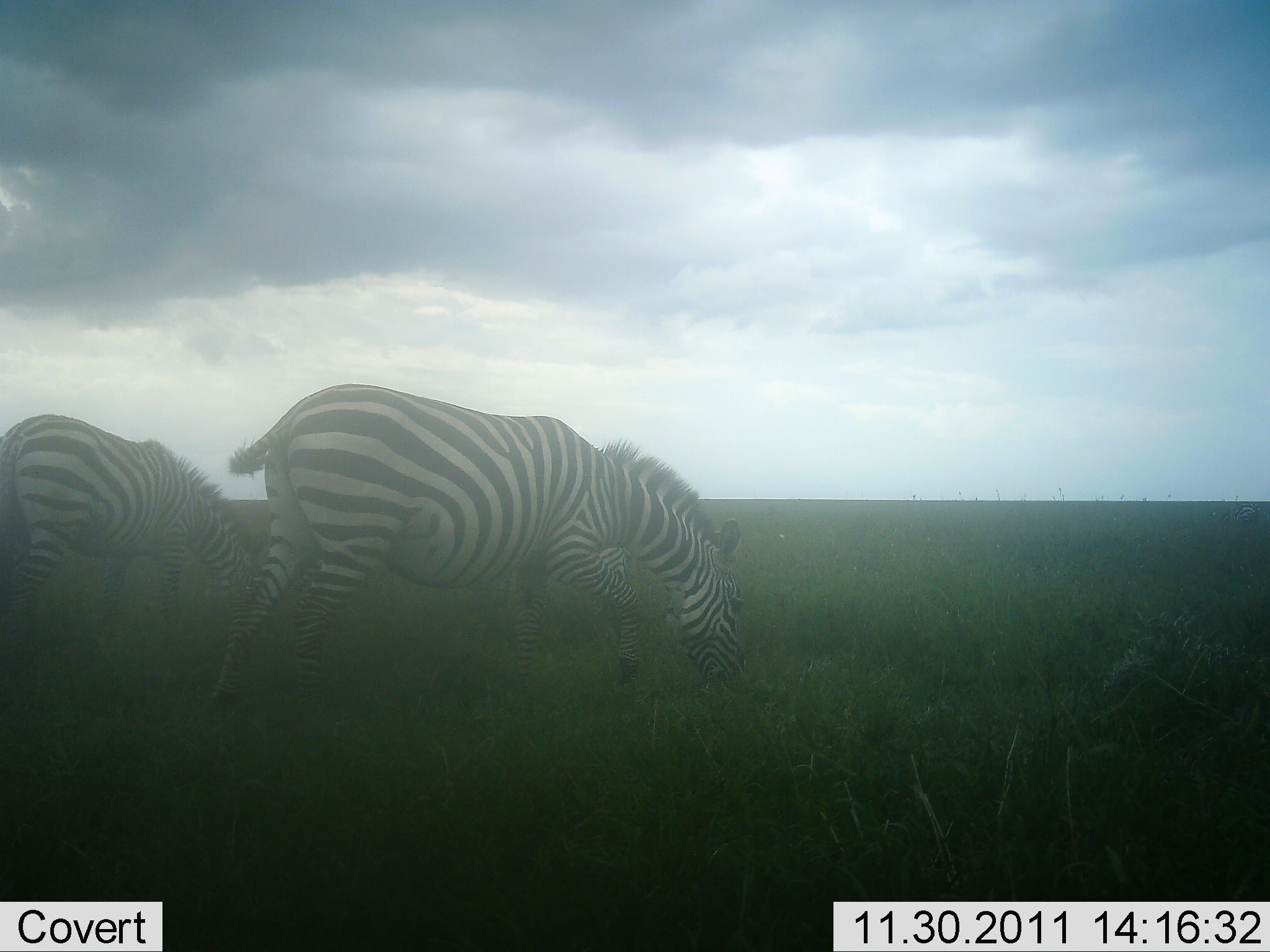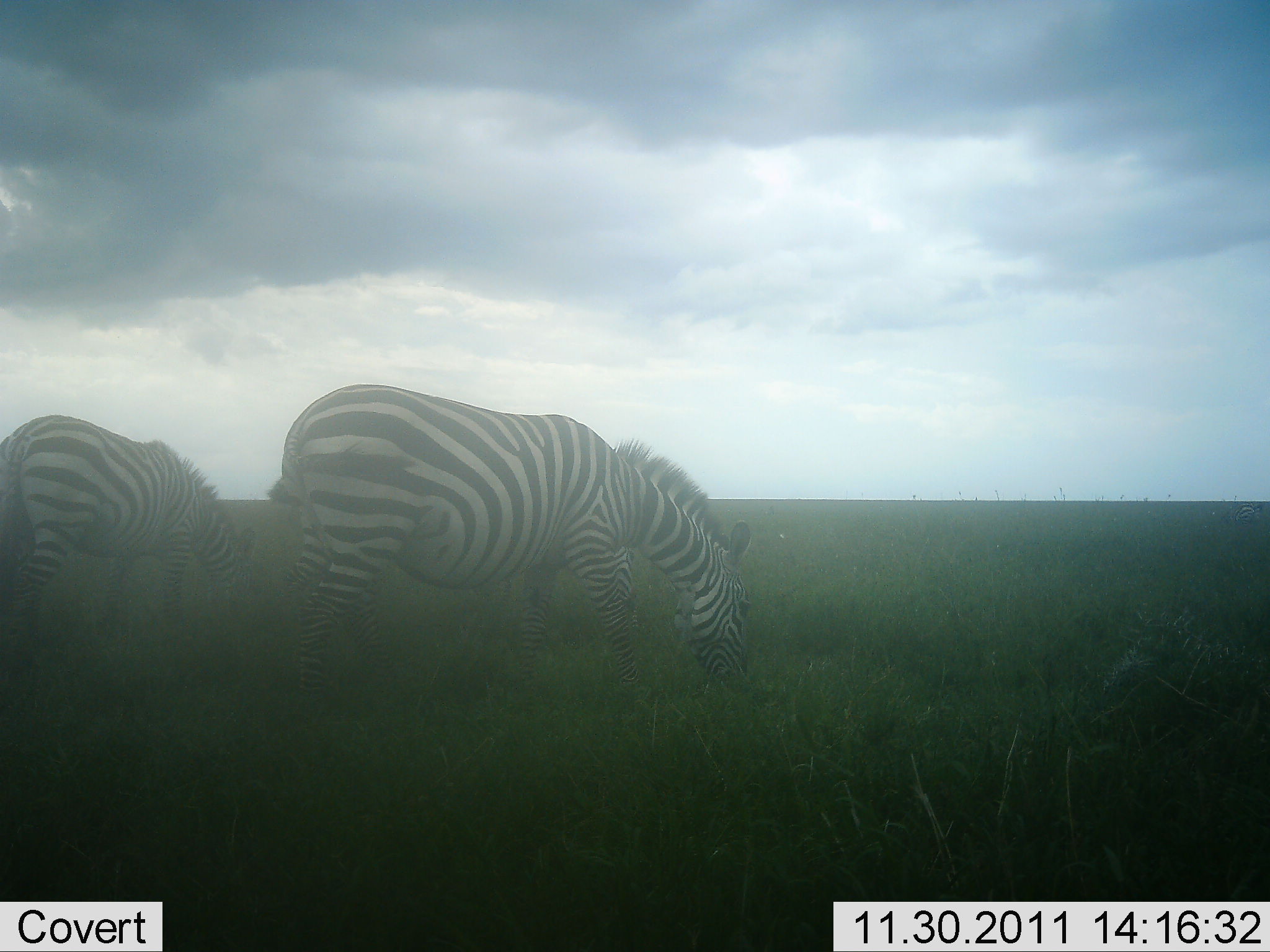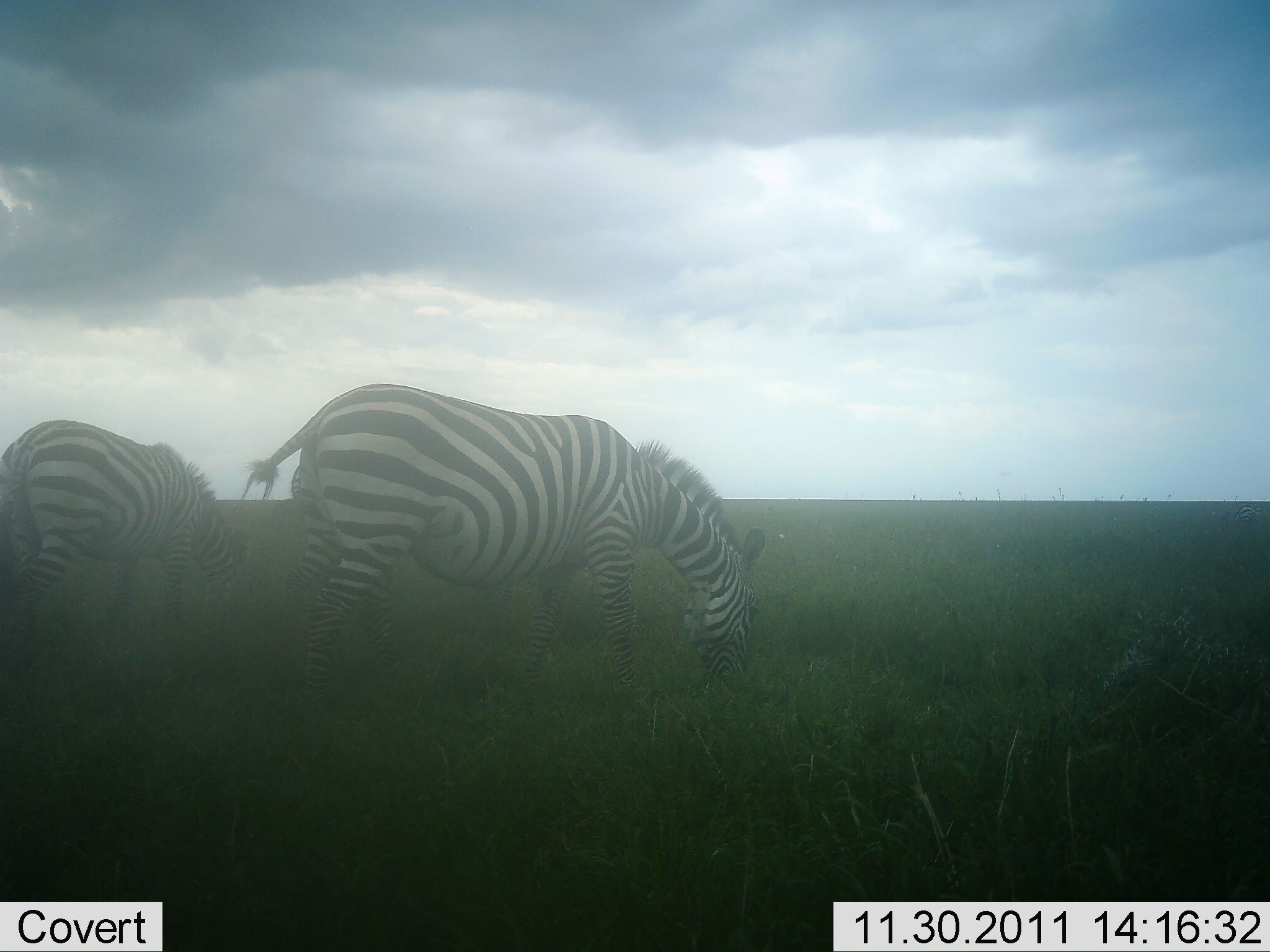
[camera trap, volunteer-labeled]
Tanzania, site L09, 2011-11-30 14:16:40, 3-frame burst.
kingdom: Animalia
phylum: Chordata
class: Mammalia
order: Perissodactyla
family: Equidae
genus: Equus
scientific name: Equus quagga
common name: plains zebra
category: zebra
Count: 2.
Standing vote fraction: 6%.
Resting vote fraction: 0%.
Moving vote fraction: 12%.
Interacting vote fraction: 0%.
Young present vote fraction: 0%.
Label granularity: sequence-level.